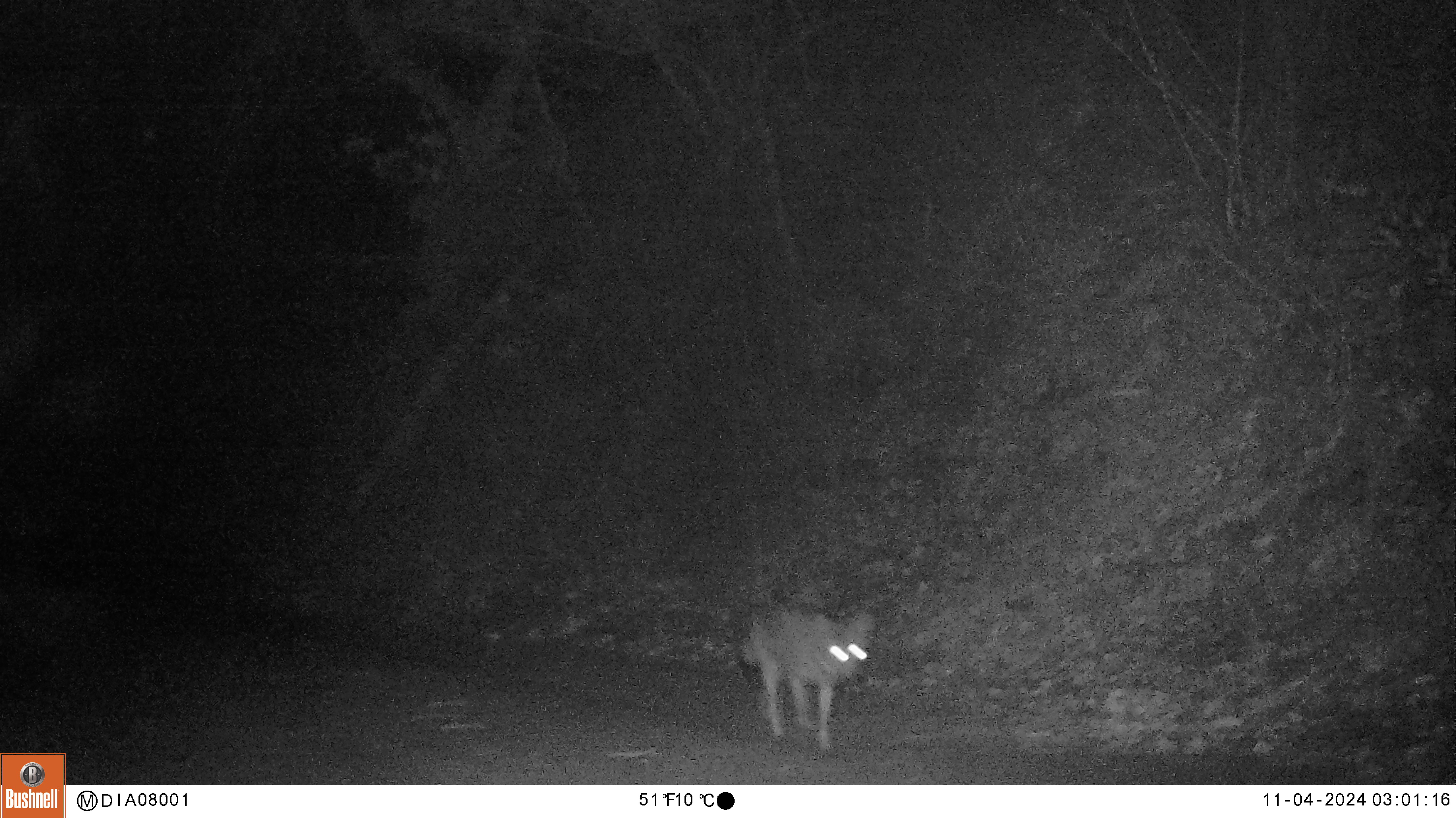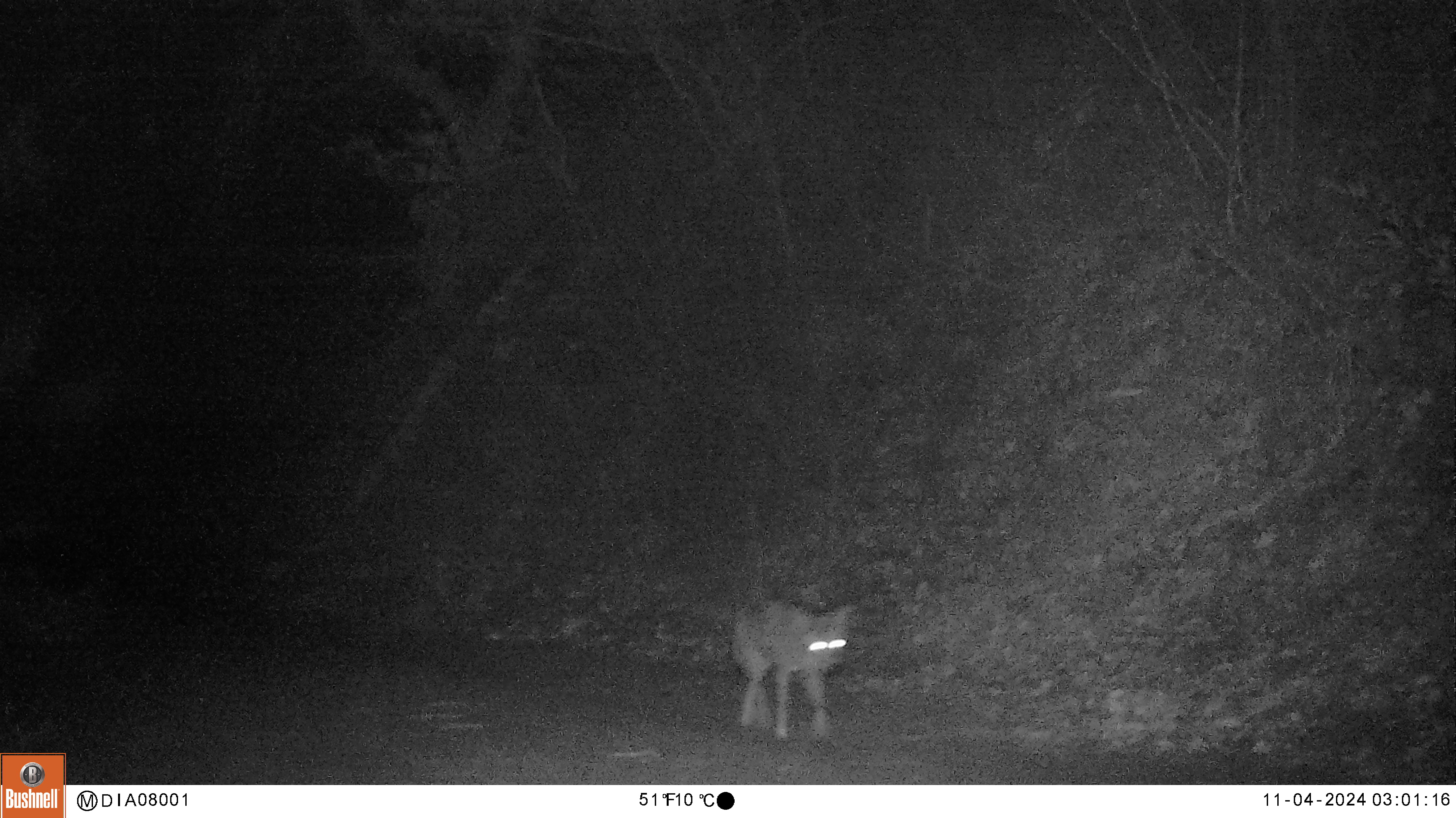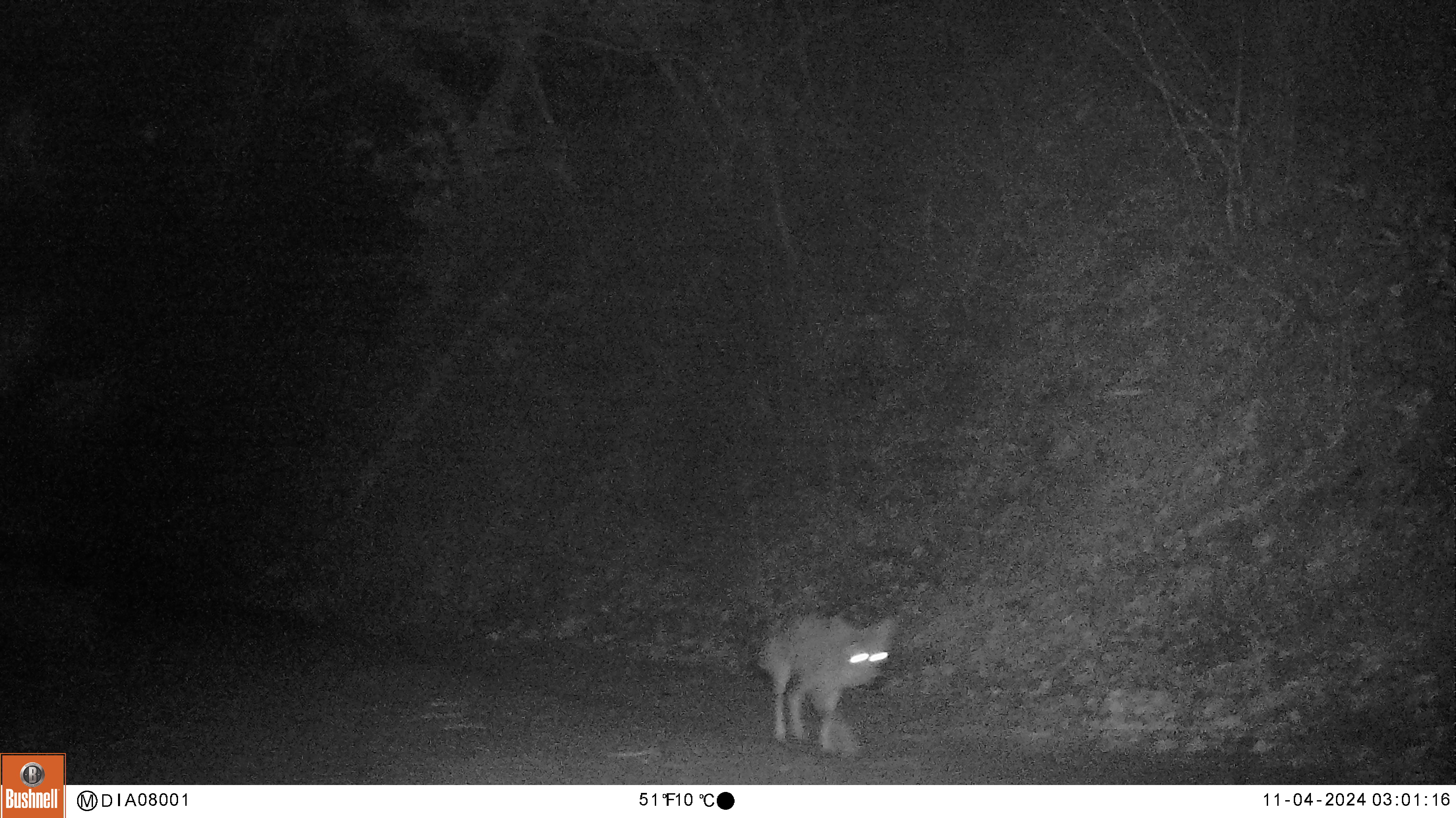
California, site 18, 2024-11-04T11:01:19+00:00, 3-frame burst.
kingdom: Animalia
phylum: Chordata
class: Mammalia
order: Carnivora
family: Canidae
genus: Canis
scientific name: Canis latrans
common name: coyote